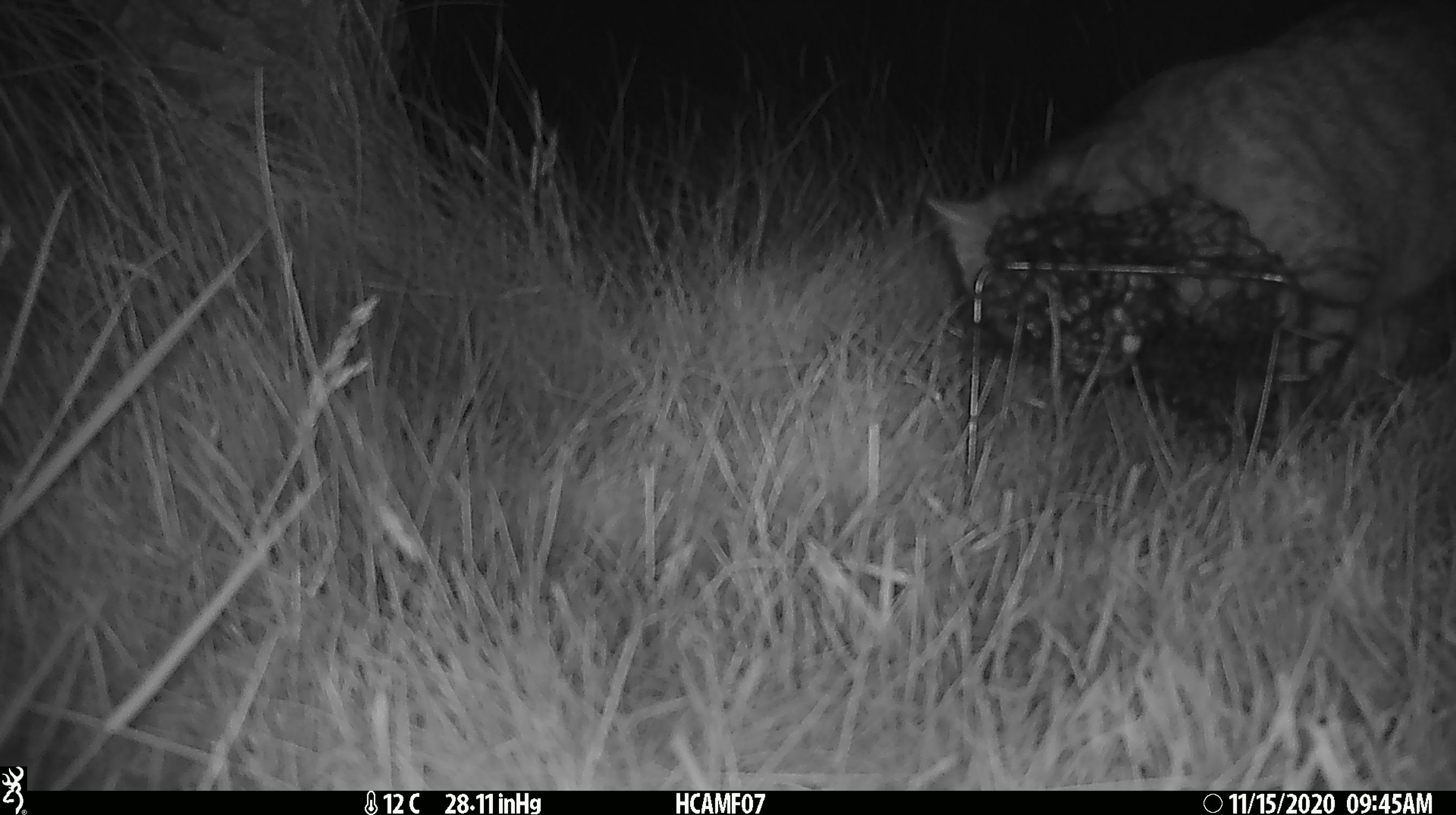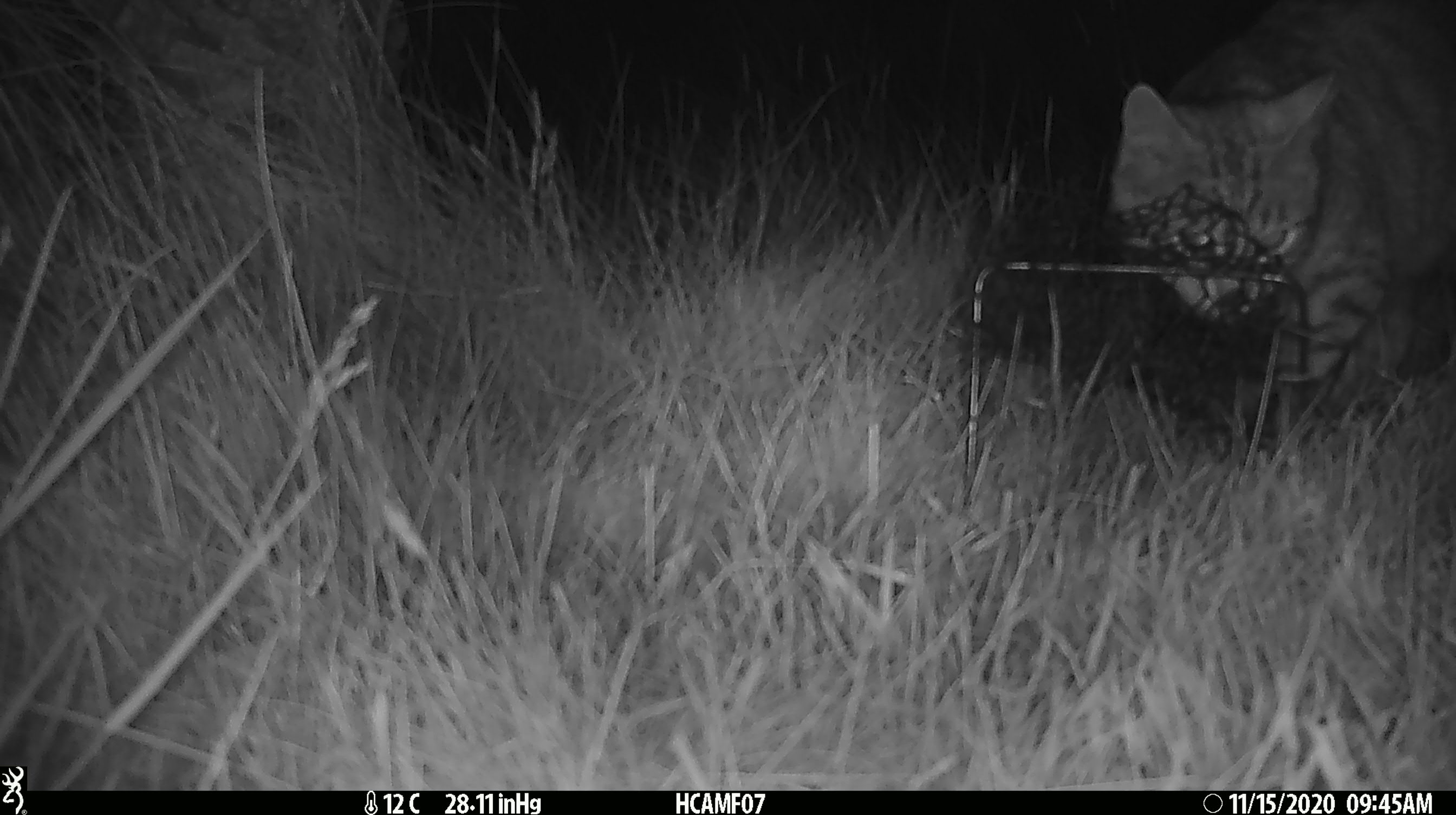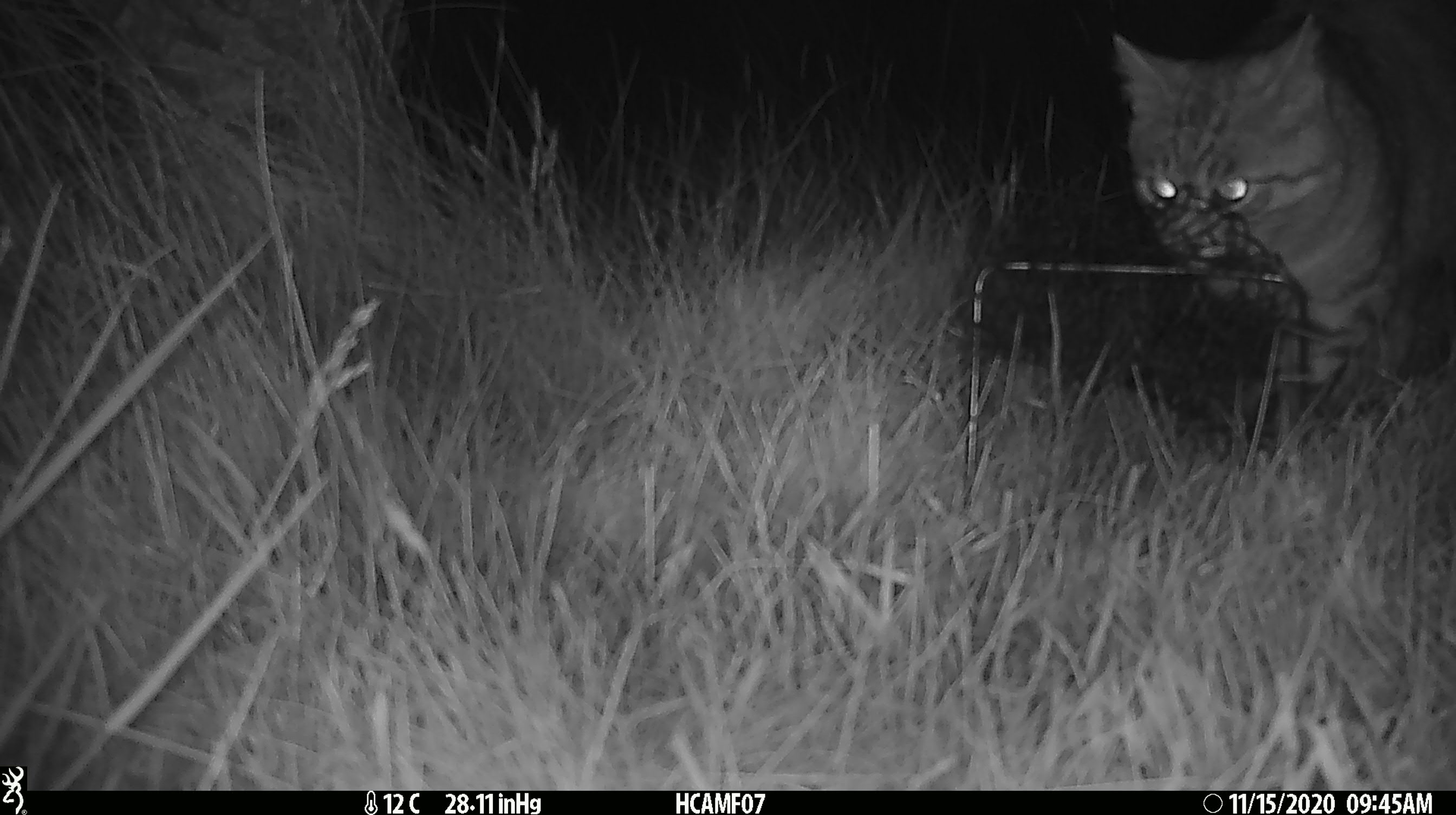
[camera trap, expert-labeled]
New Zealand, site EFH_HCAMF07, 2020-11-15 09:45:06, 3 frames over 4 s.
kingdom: Animalia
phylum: Chordata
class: Mammalia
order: Carnivora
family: Felidae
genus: Felis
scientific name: Felis catus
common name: domestic cat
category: cat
Cat (domestic cat) (Felis catus).